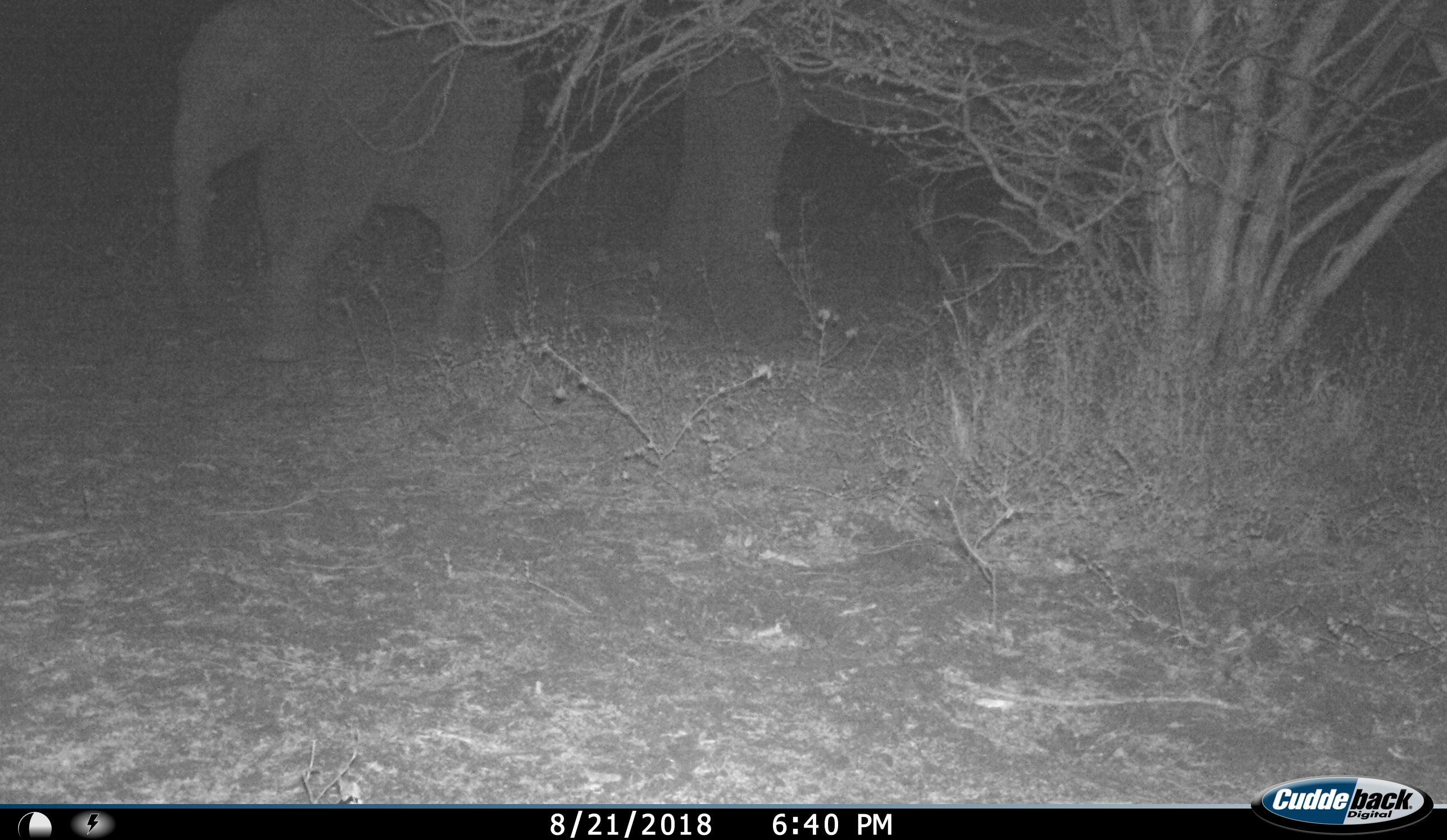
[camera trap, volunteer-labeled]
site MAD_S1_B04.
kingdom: Animalia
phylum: Chordata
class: Mammalia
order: Proboscidea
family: Elephantidae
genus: Loxodonta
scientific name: Loxodonta africana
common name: african bush elephant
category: elephant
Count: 2.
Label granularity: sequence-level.